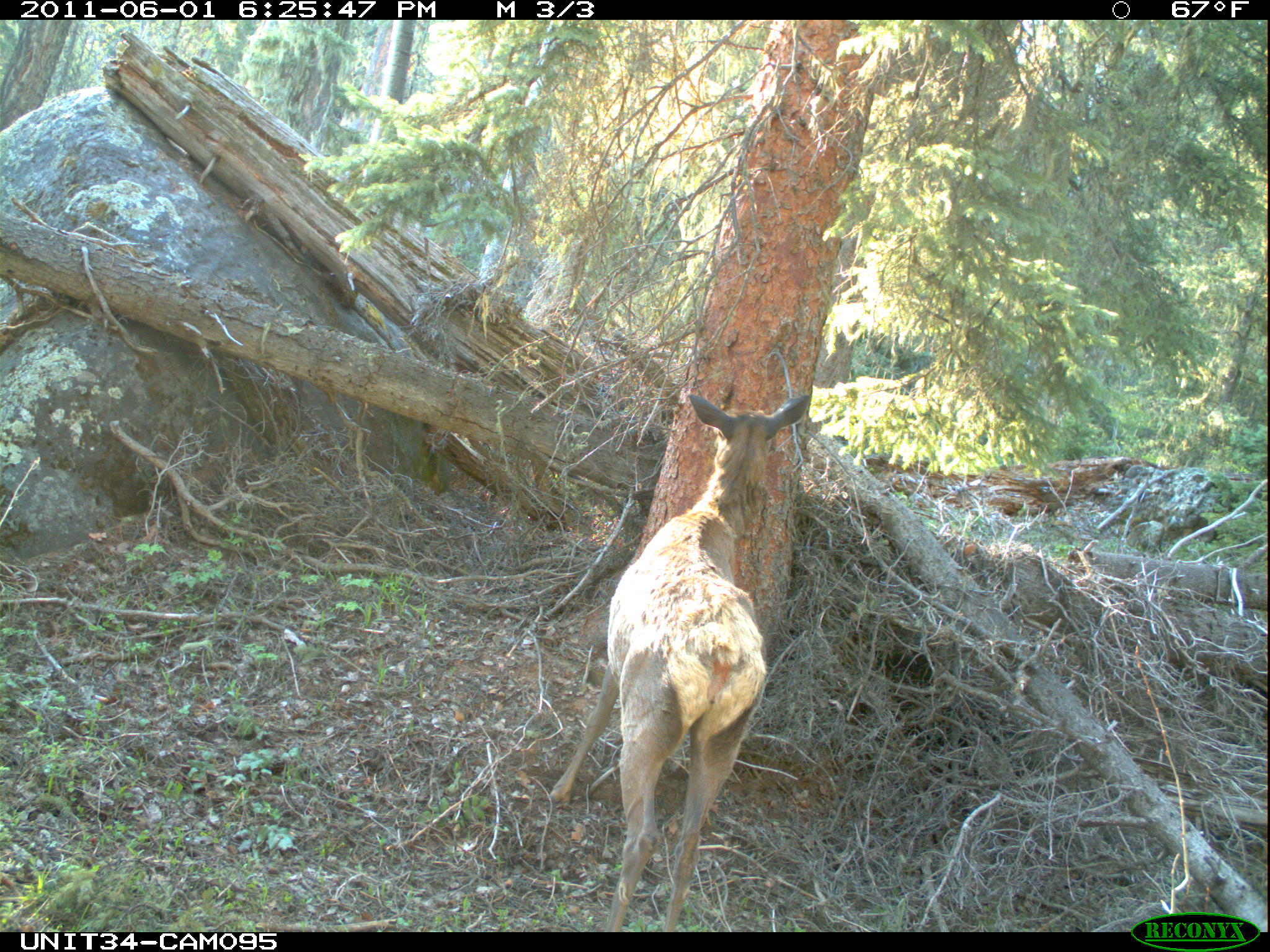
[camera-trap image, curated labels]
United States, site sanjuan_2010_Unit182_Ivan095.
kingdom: Animalia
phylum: Chordata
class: Mammalia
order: Artiodactyla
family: Cervidae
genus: Cervus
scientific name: Cervus elaphus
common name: red deer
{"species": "Cervus elaphus (red deer)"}